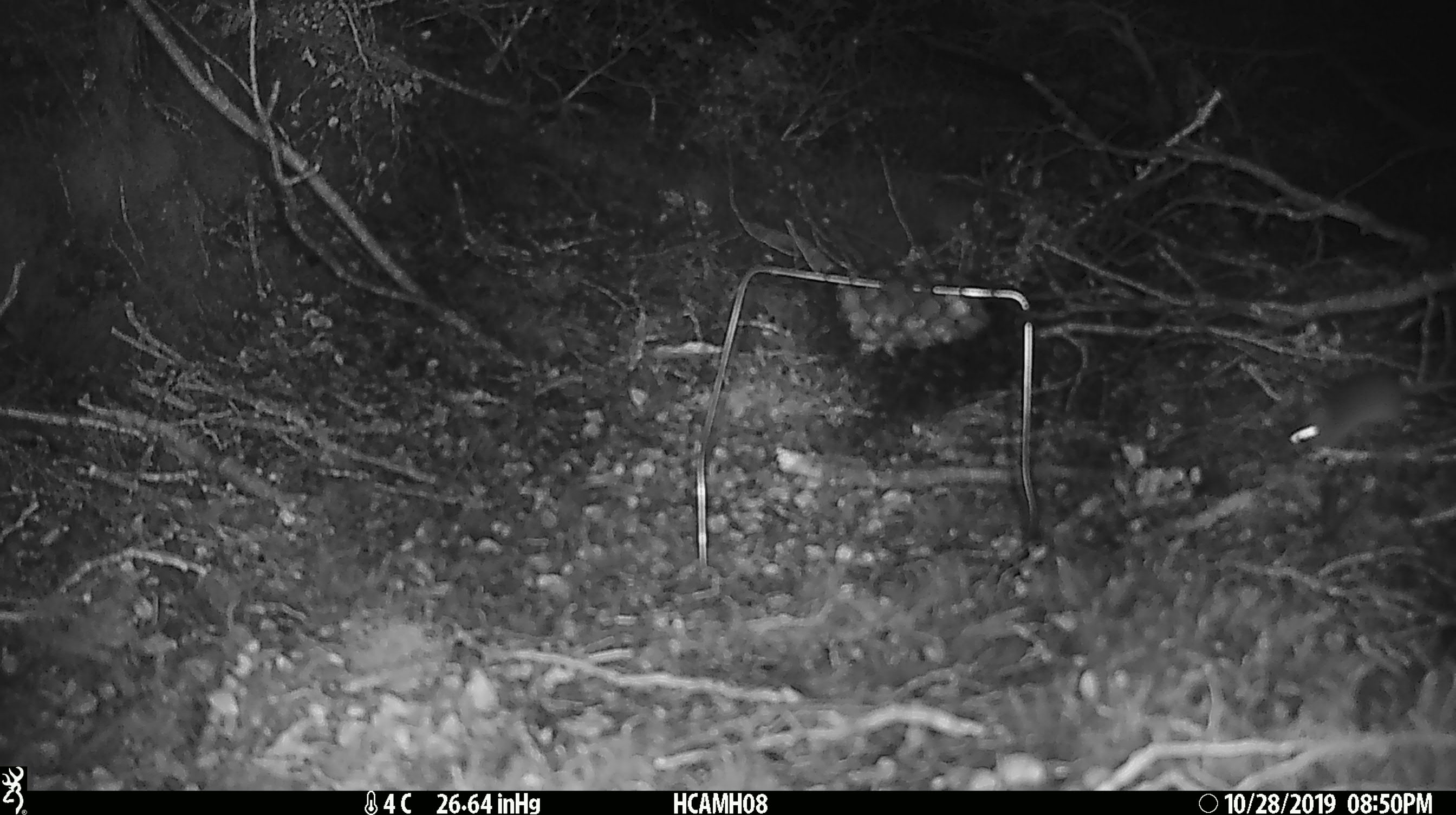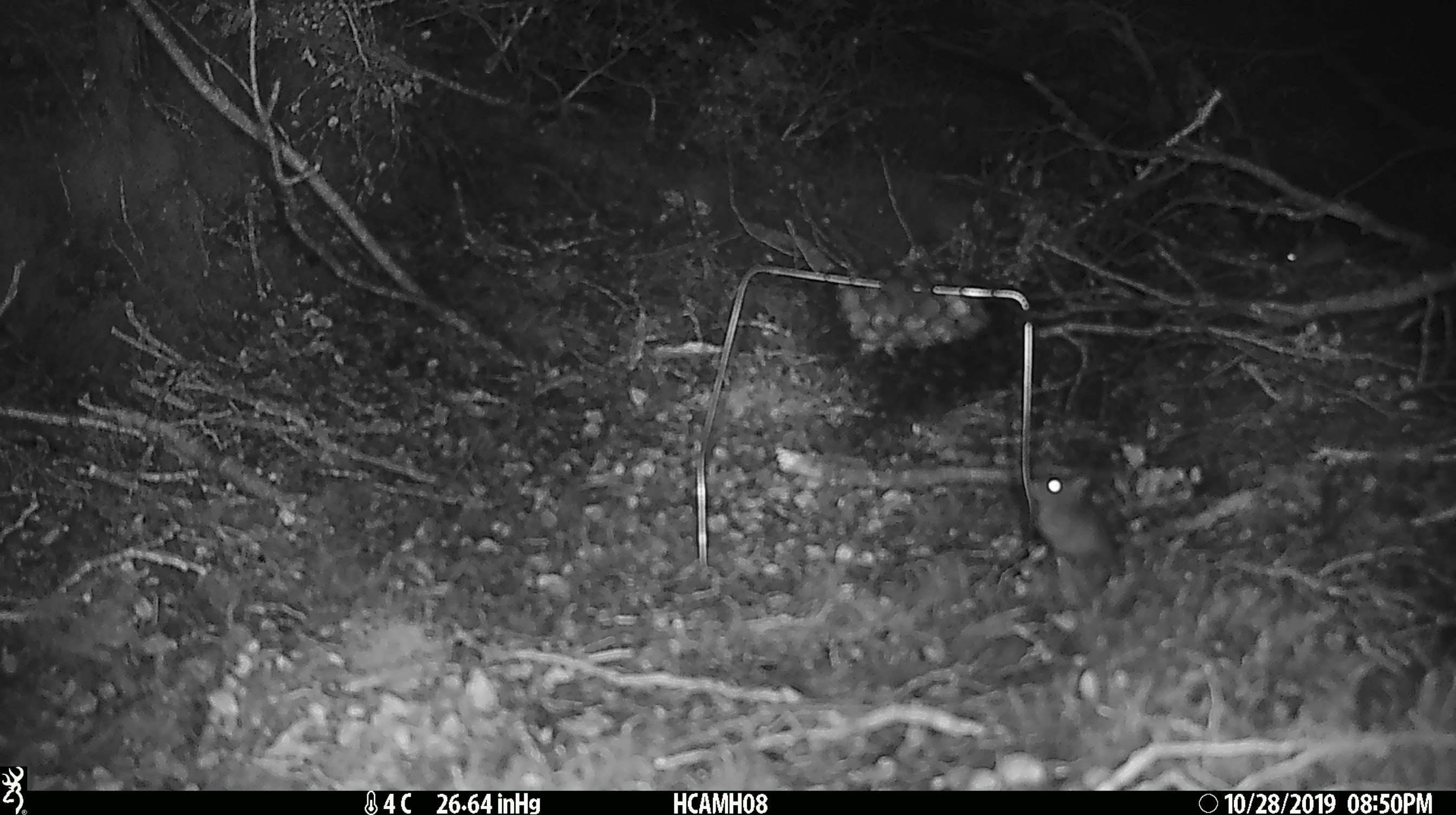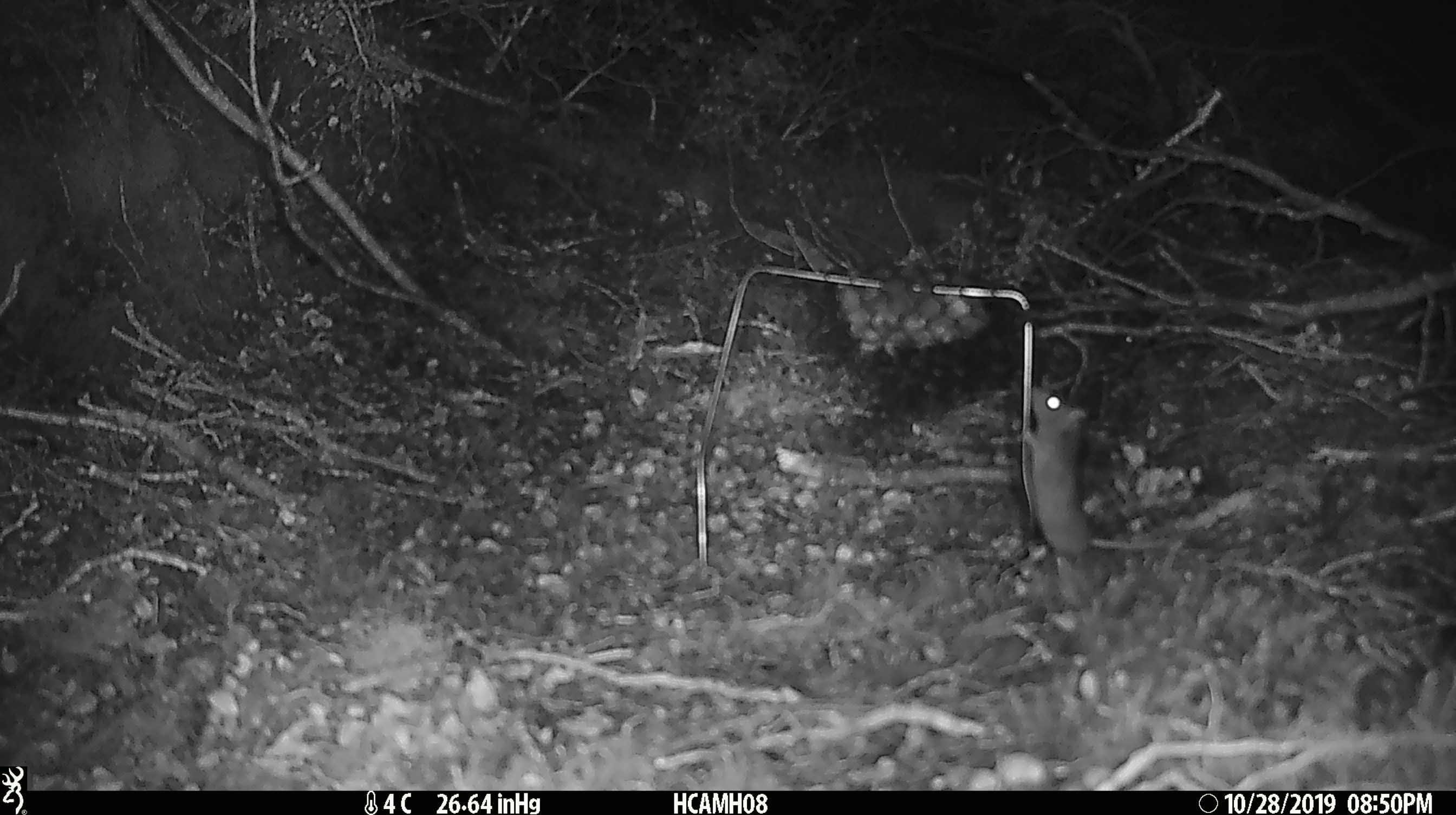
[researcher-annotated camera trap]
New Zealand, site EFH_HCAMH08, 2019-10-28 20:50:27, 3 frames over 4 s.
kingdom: Animalia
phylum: Chordata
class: Mammalia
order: Rodentia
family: Muridae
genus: Mus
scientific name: Mus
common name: mouse